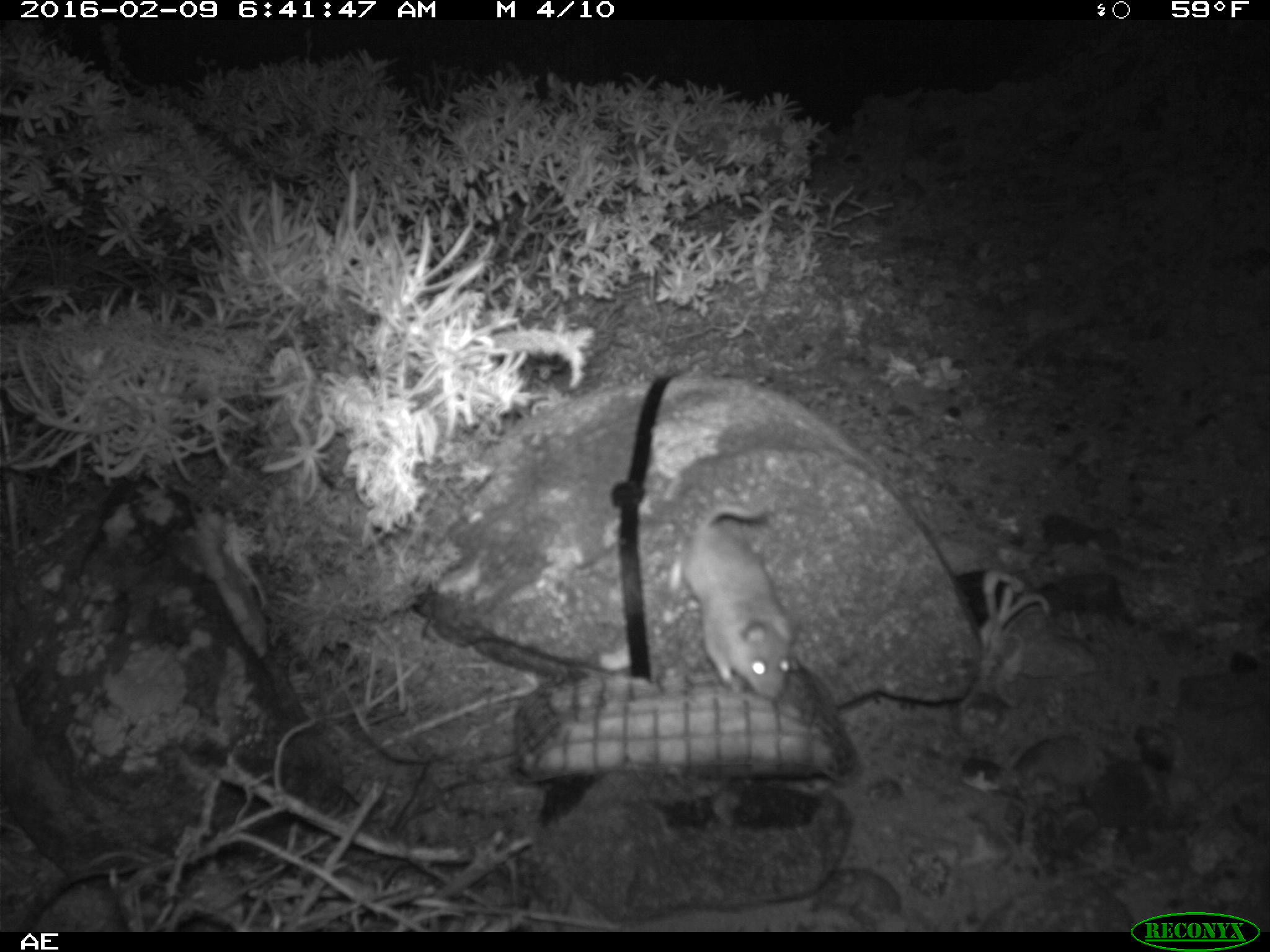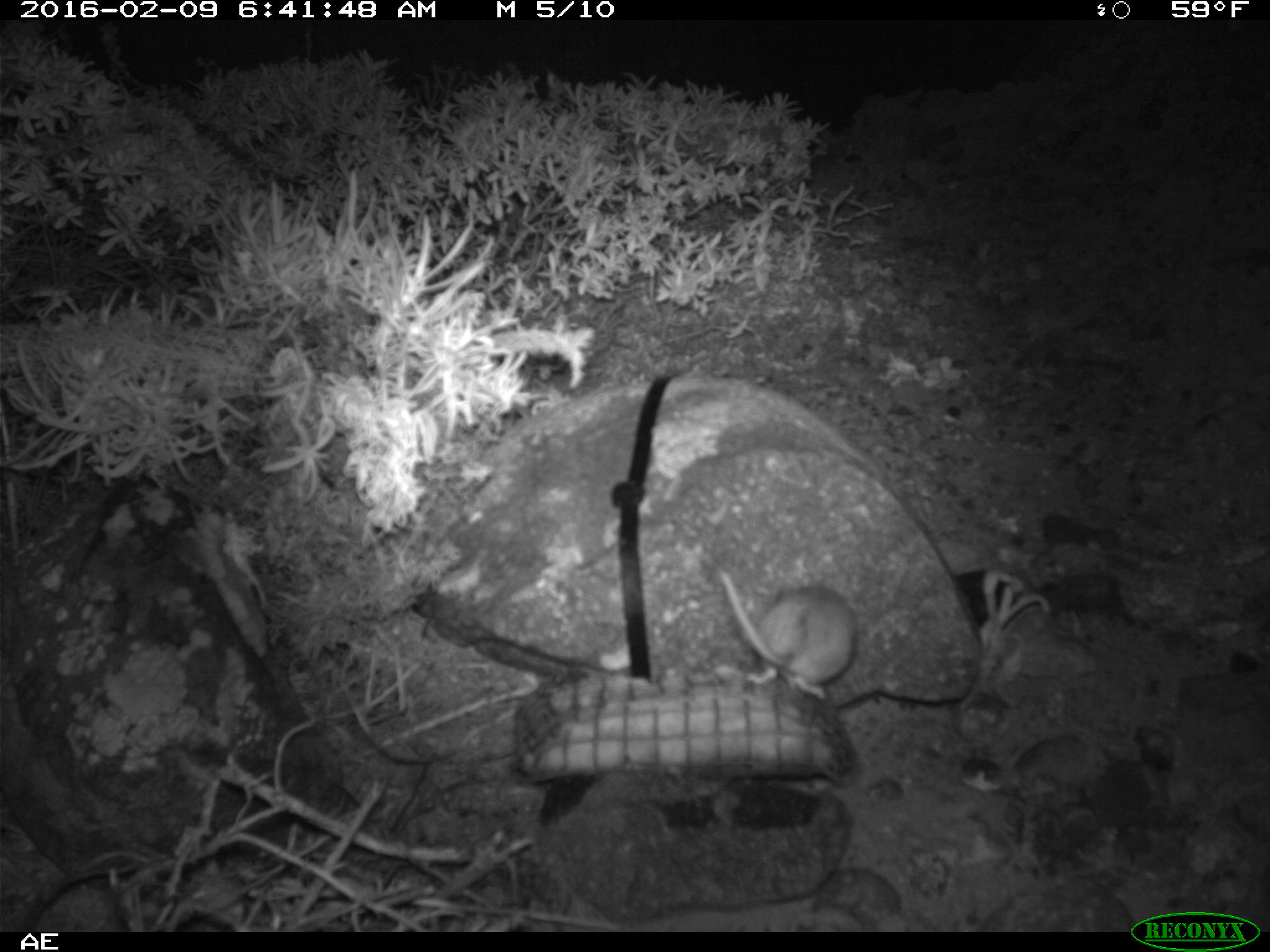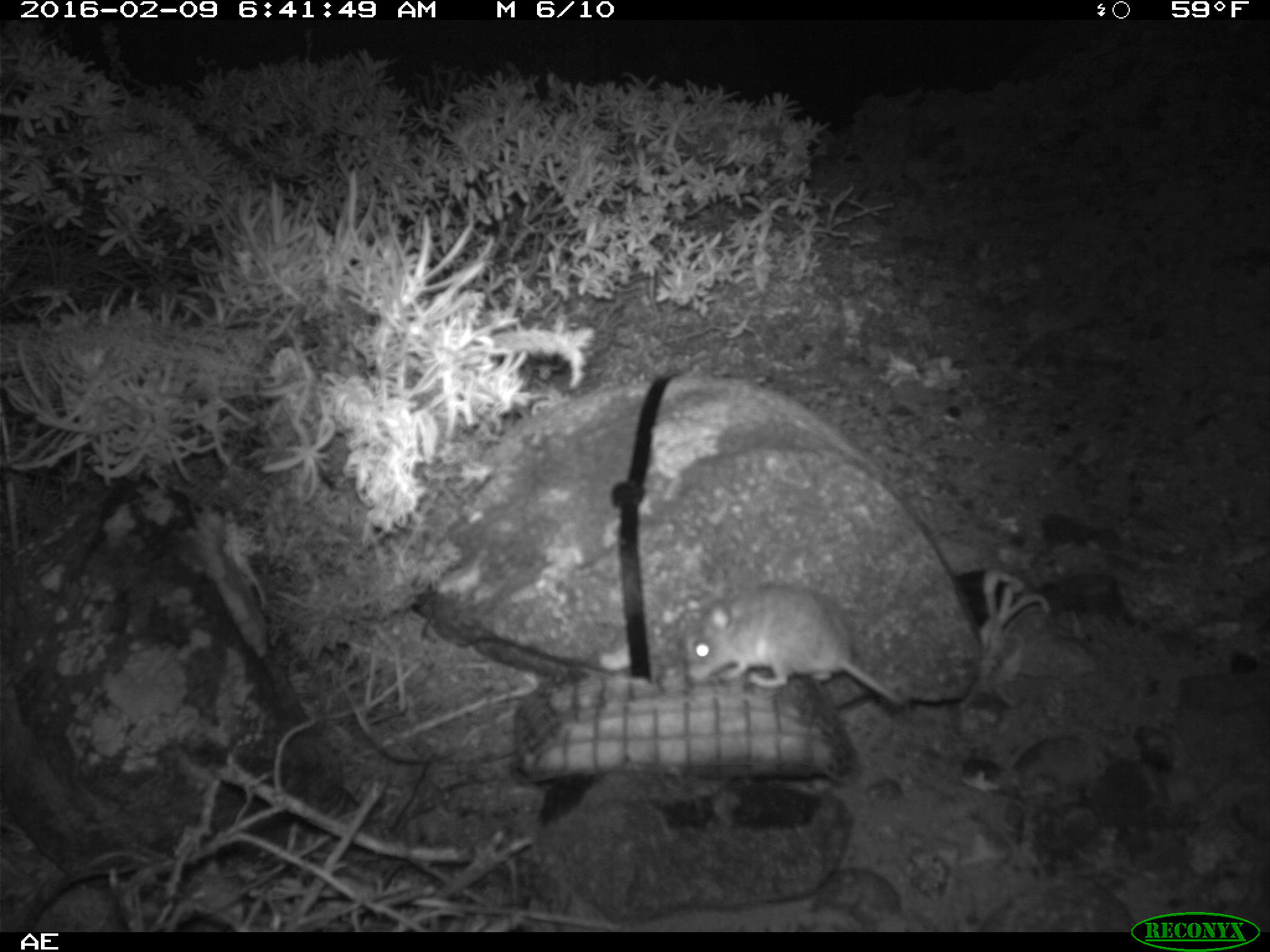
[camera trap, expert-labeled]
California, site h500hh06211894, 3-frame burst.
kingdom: Animalia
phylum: Chordata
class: Mammalia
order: Rodentia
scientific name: Rodentia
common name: rodent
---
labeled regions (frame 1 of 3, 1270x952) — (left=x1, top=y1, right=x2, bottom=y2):
rodent: (left=667, top=504, right=797, bottom=702)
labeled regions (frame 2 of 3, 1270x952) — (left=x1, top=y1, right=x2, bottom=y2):
rodent: (left=716, top=573, right=855, bottom=701)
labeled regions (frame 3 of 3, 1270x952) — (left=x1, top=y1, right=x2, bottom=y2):
rodent: (left=685, top=584, right=905, bottom=709)